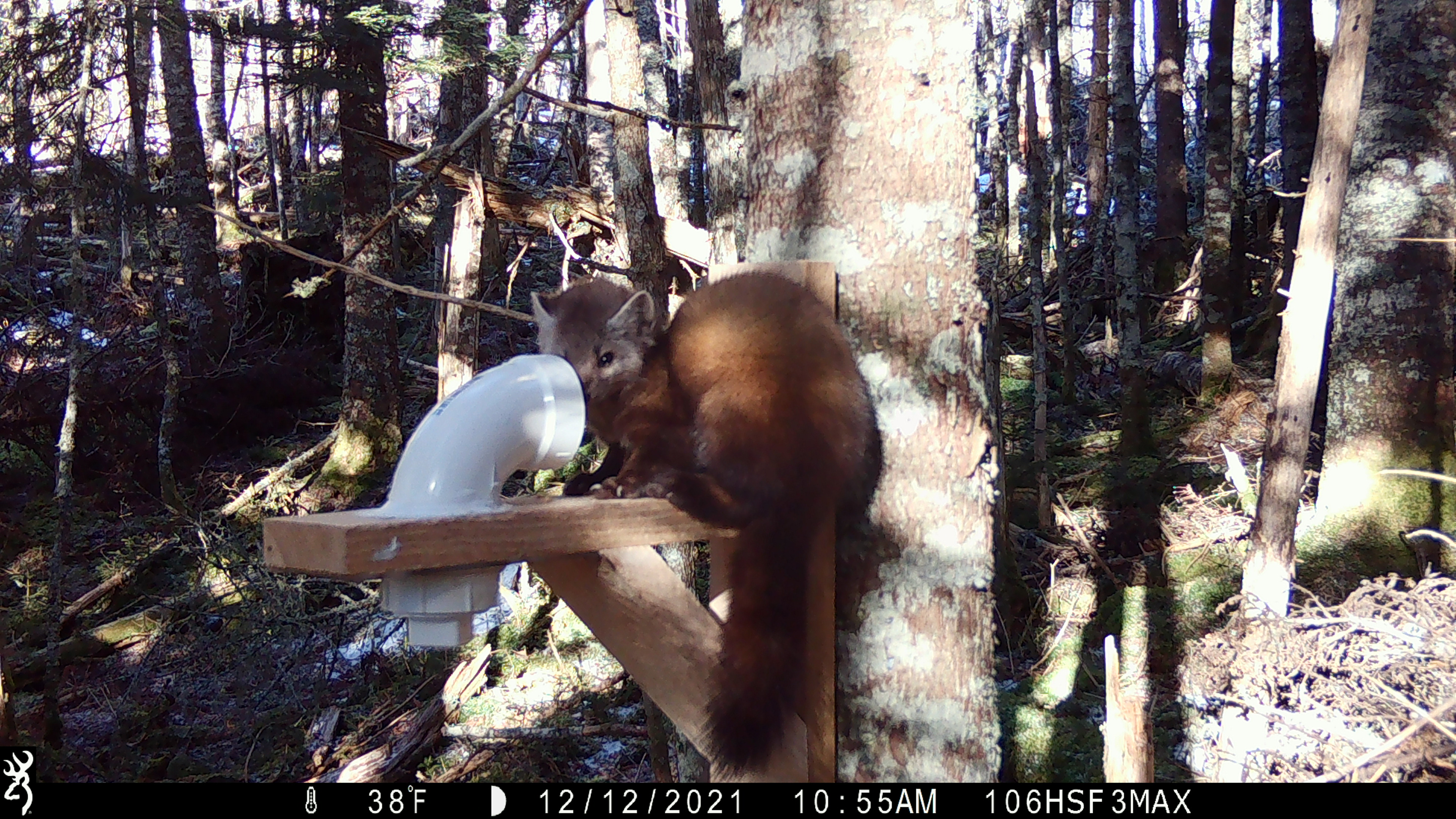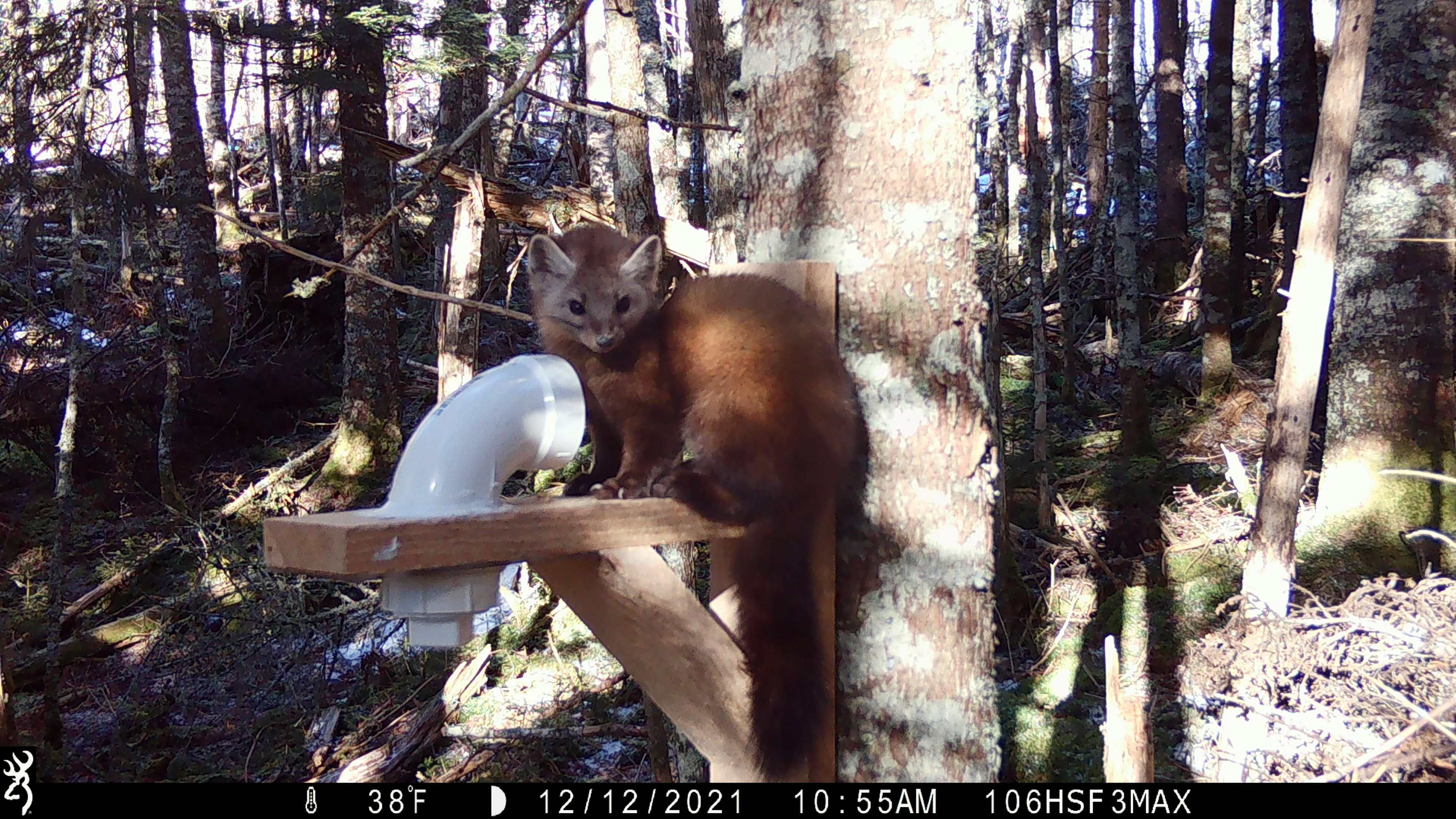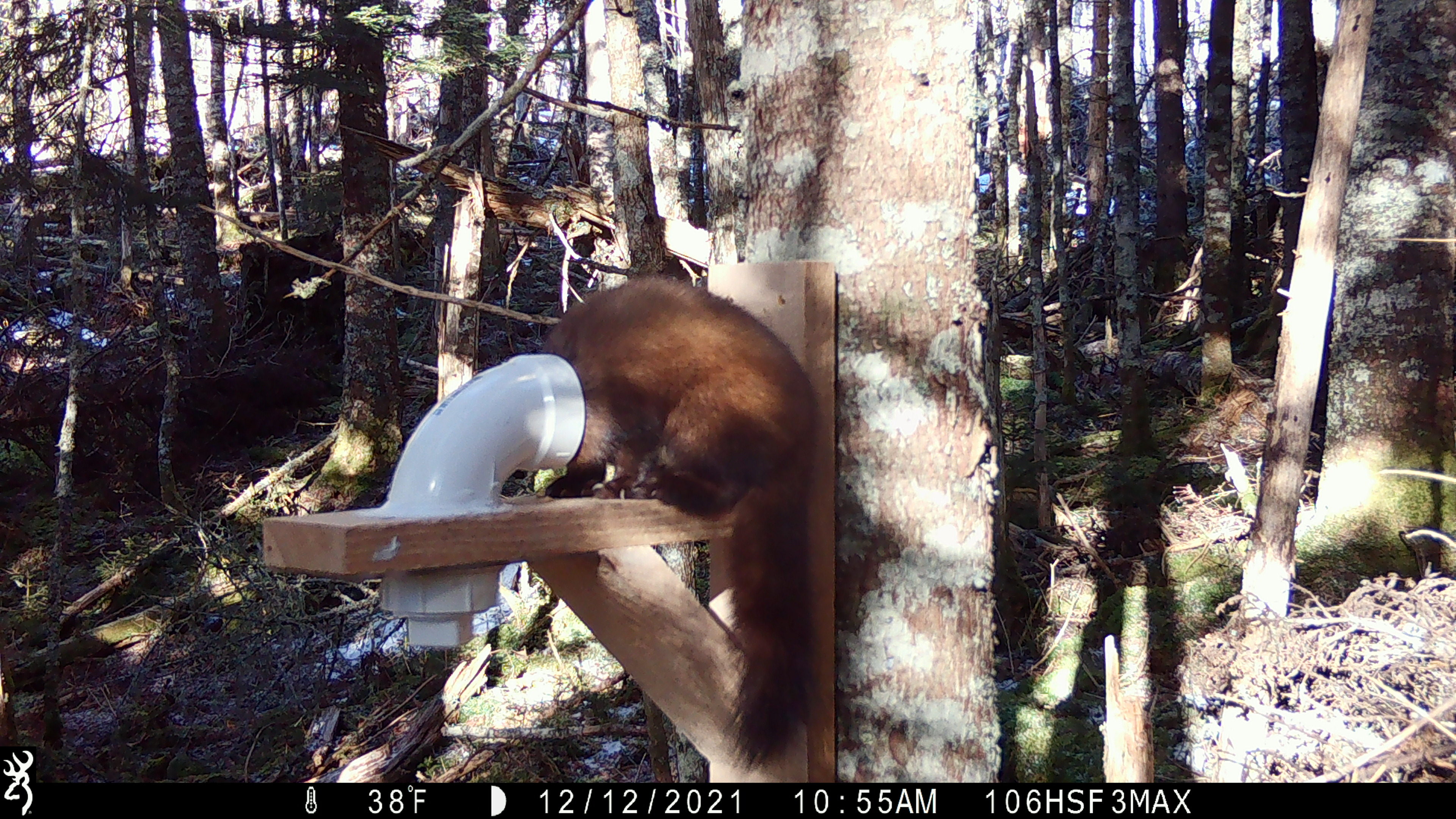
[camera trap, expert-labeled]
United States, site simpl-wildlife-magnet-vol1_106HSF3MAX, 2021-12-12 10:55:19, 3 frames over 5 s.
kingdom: Animalia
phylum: Chordata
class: Mammalia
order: Carnivora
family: Mustelidae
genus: Martes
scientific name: Martes americana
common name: american marten